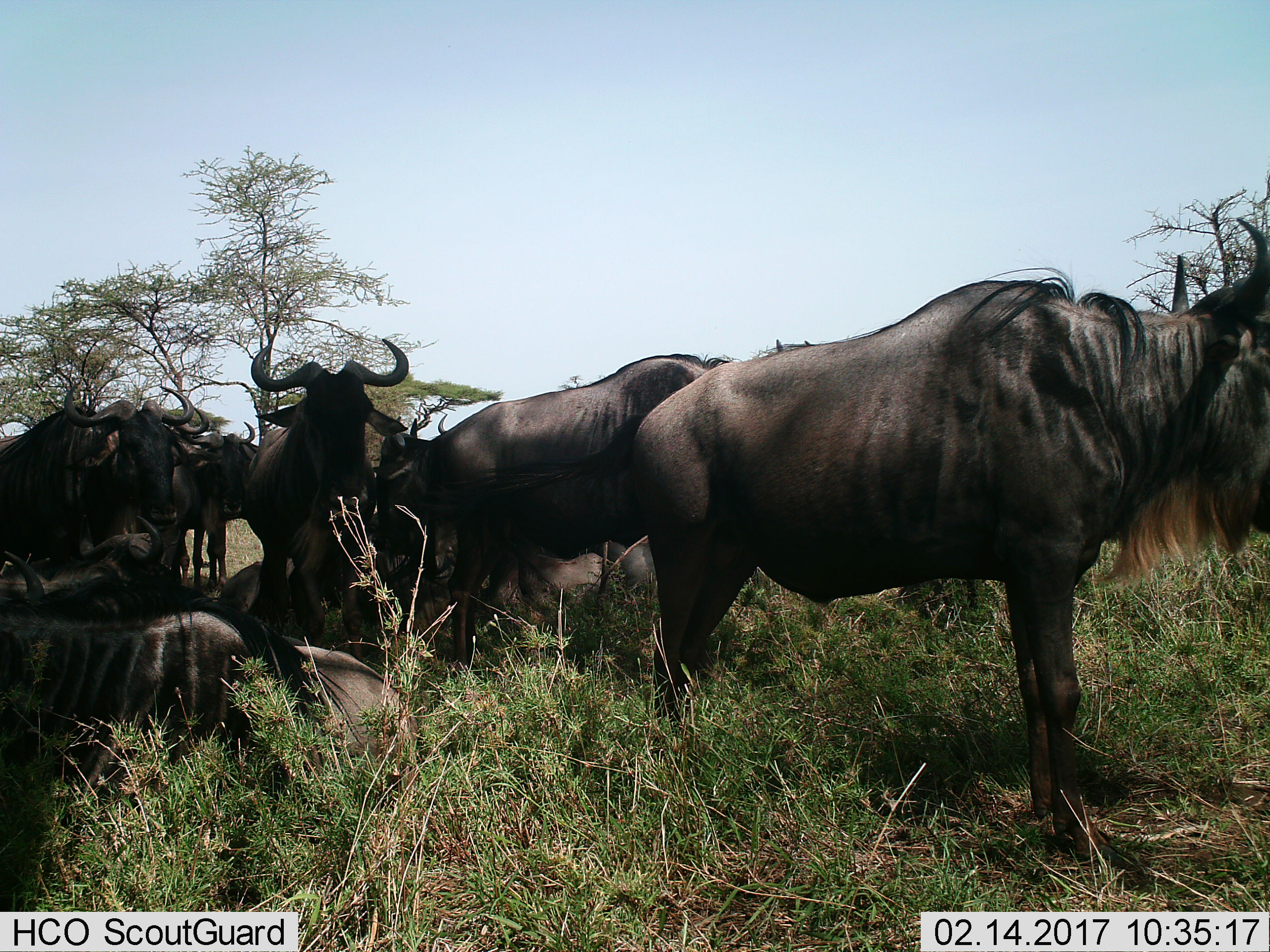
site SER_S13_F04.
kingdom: Animalia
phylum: Chordata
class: Mammalia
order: Artiodactyla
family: Bovidae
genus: Connochaetes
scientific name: Connochaetes taurinus taurinus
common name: blue wildebeest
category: wildebeestblue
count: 8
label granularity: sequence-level